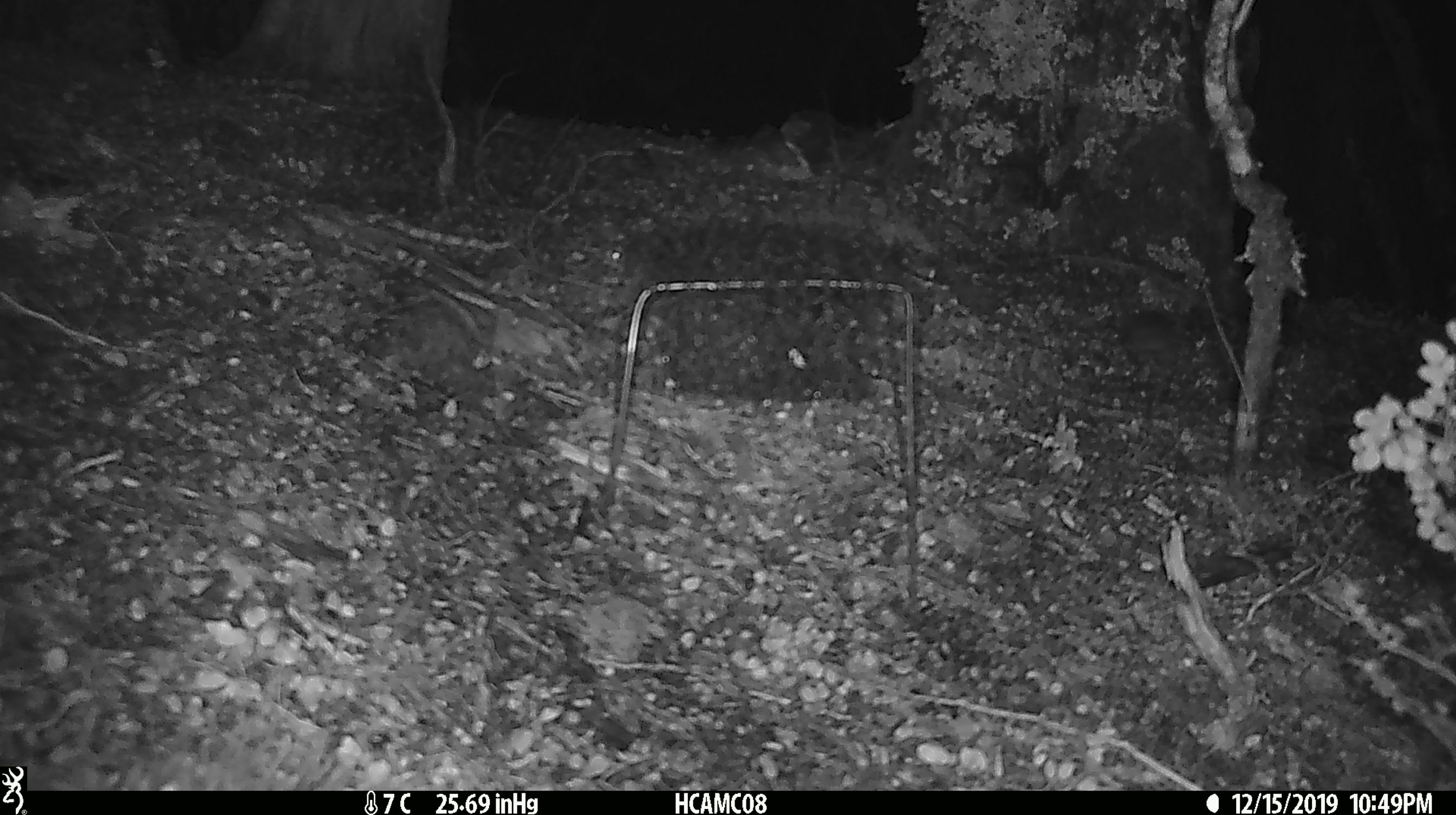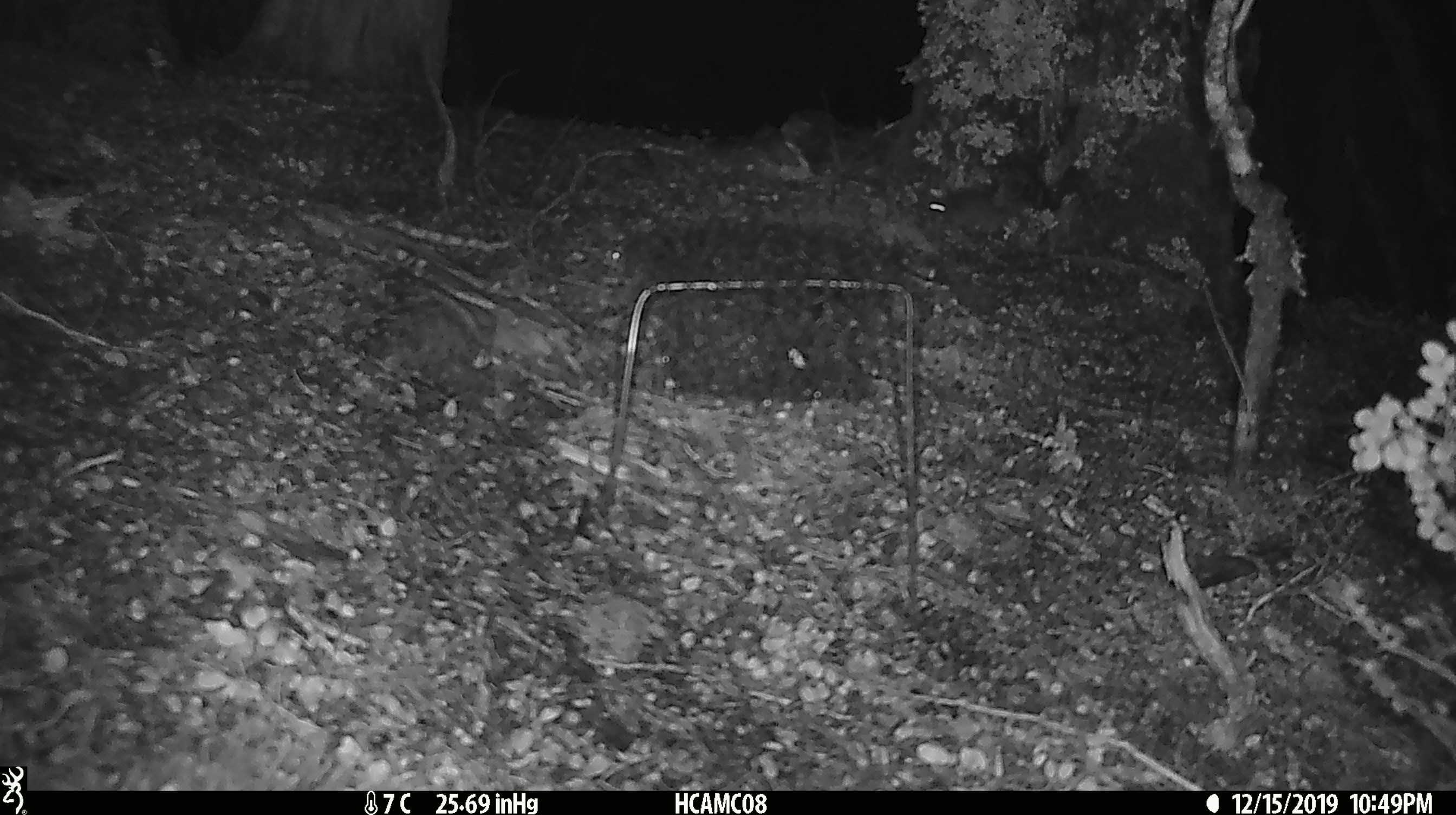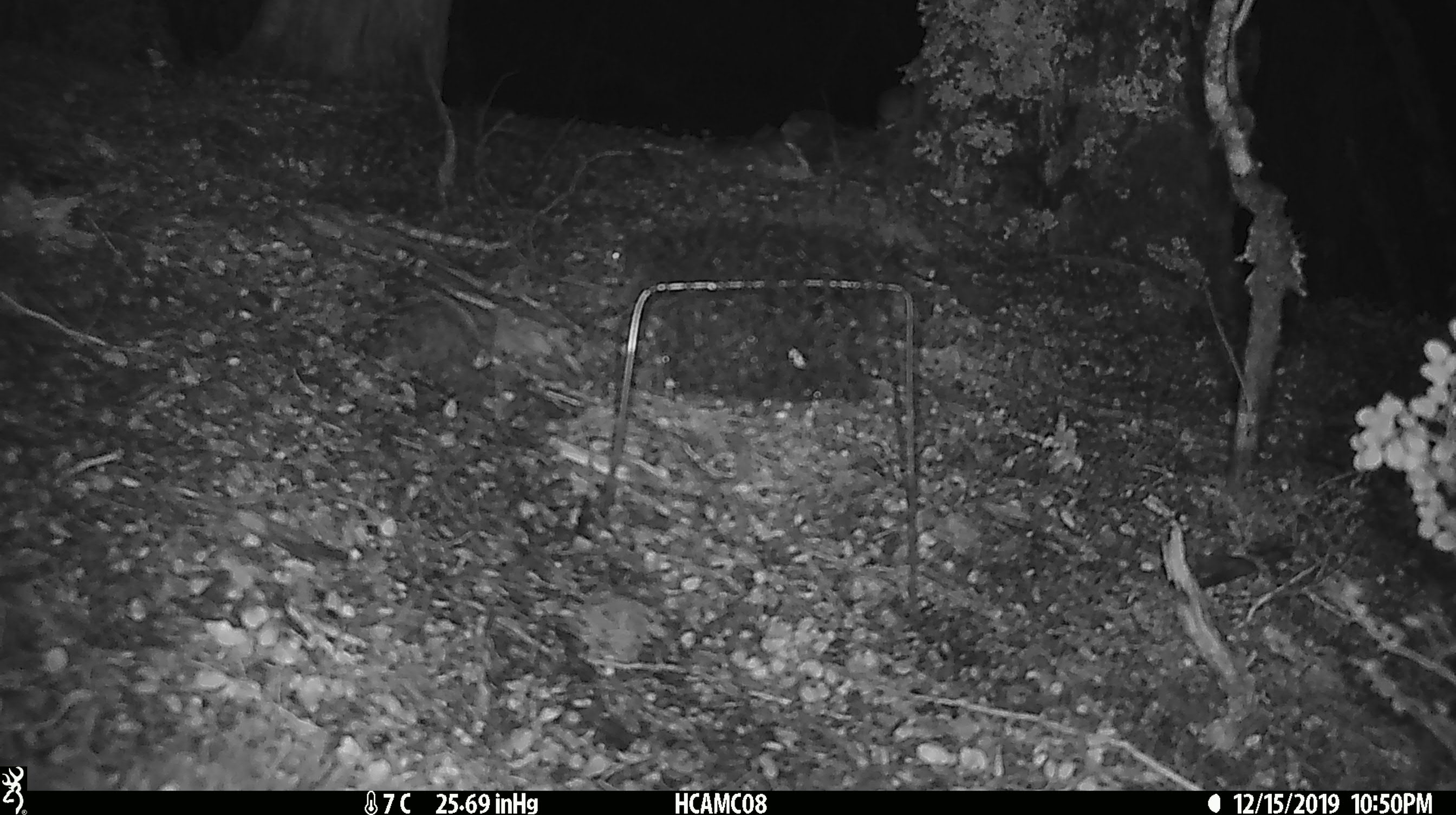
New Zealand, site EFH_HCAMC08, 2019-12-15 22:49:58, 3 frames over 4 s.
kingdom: Animalia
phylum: Chordata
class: Mammalia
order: Rodentia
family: Muridae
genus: Mus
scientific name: Mus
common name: mouse